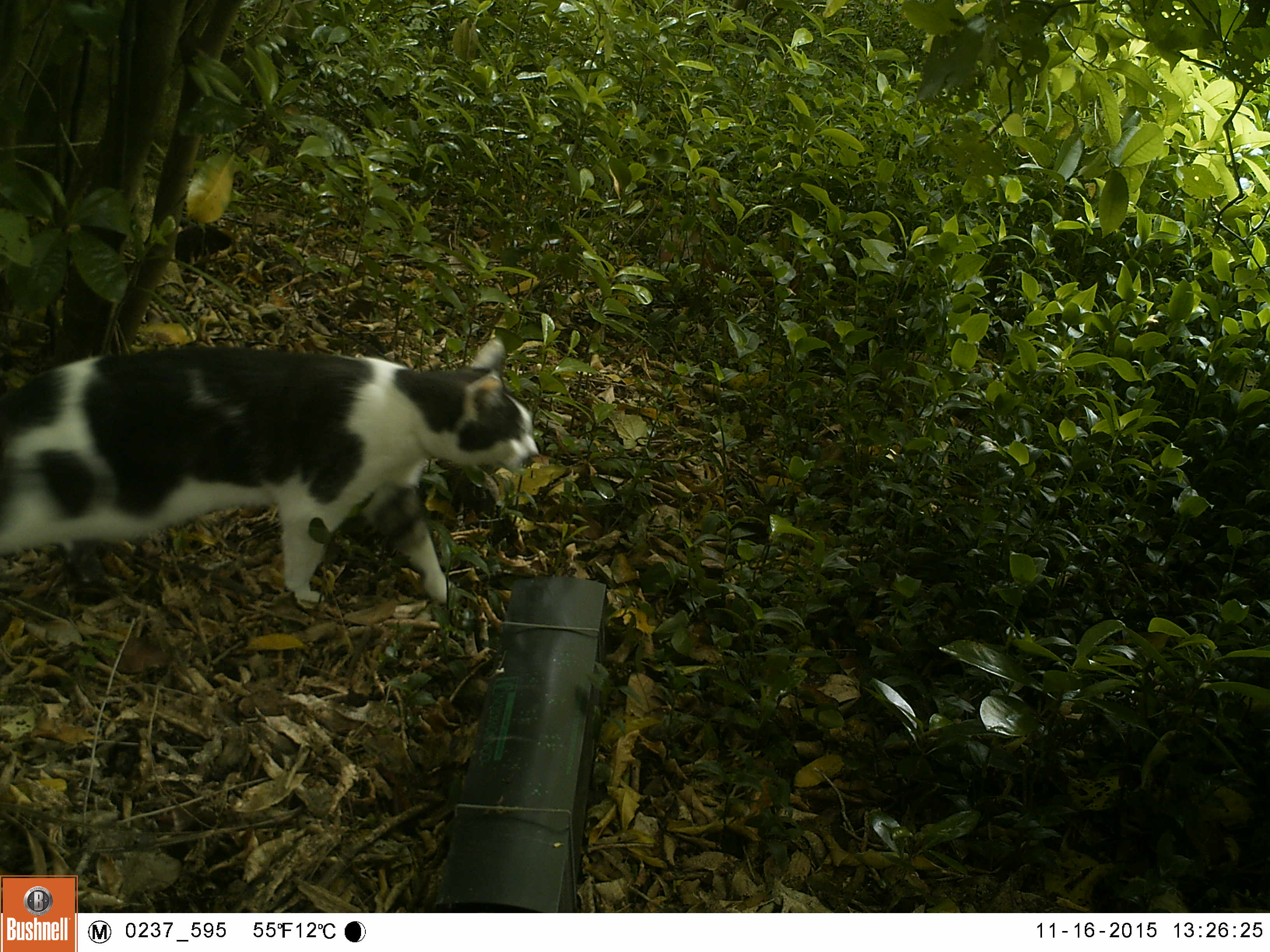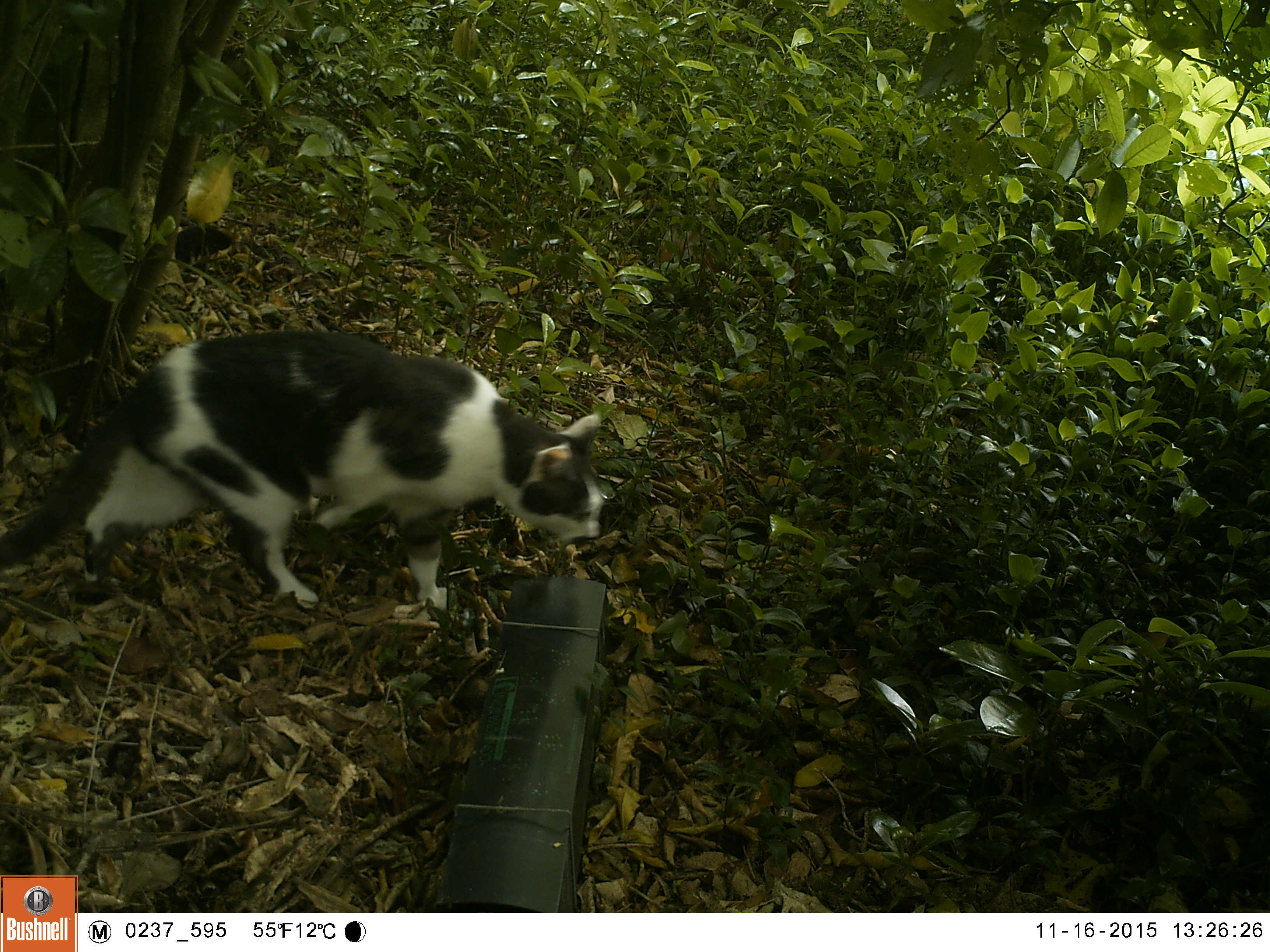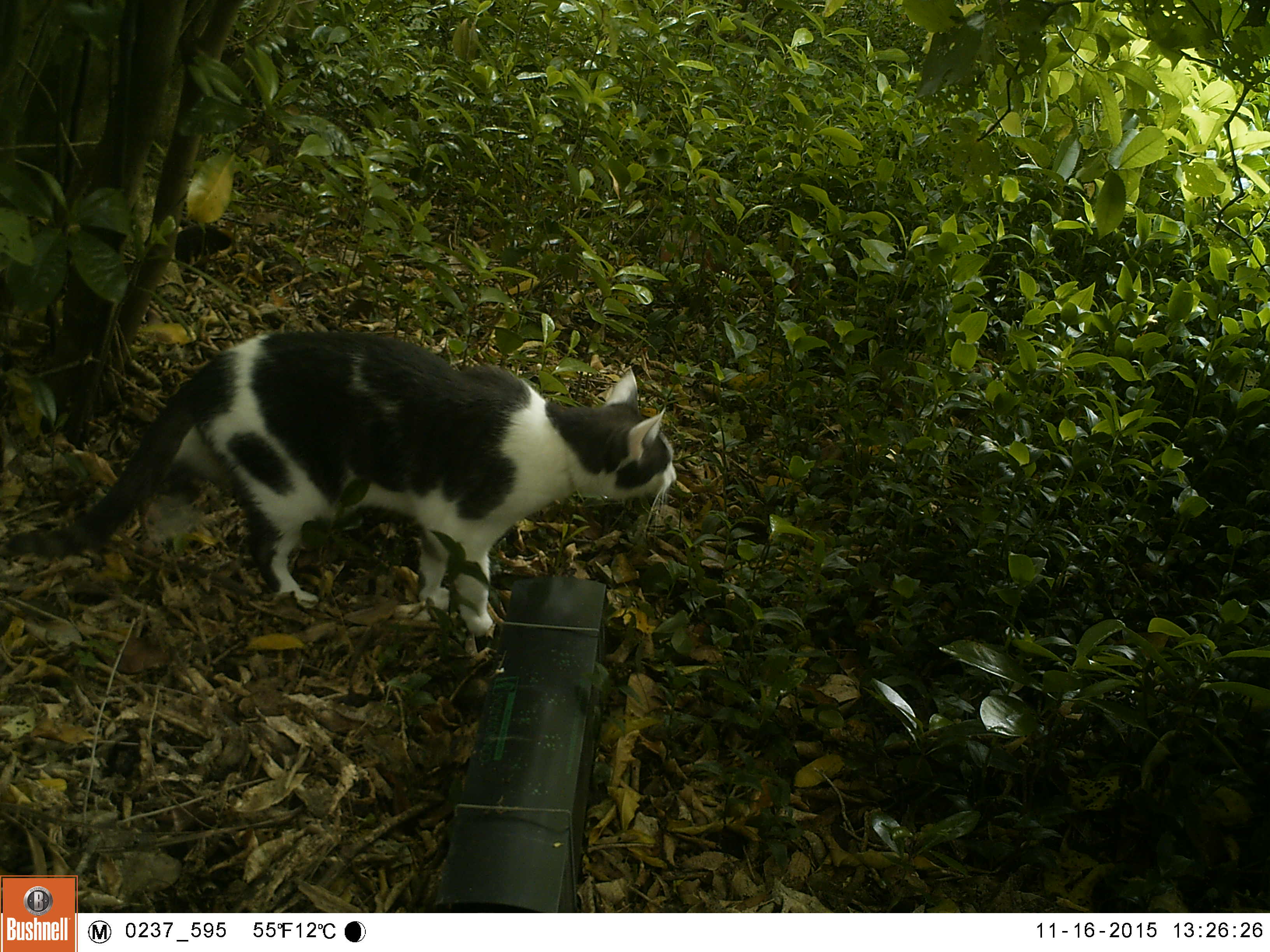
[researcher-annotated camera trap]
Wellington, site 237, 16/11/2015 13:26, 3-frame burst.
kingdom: Animalia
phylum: Chordata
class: Mammalia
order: Carnivora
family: Felidae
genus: Felis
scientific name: Felis catus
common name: cat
Cat (Felis catus).